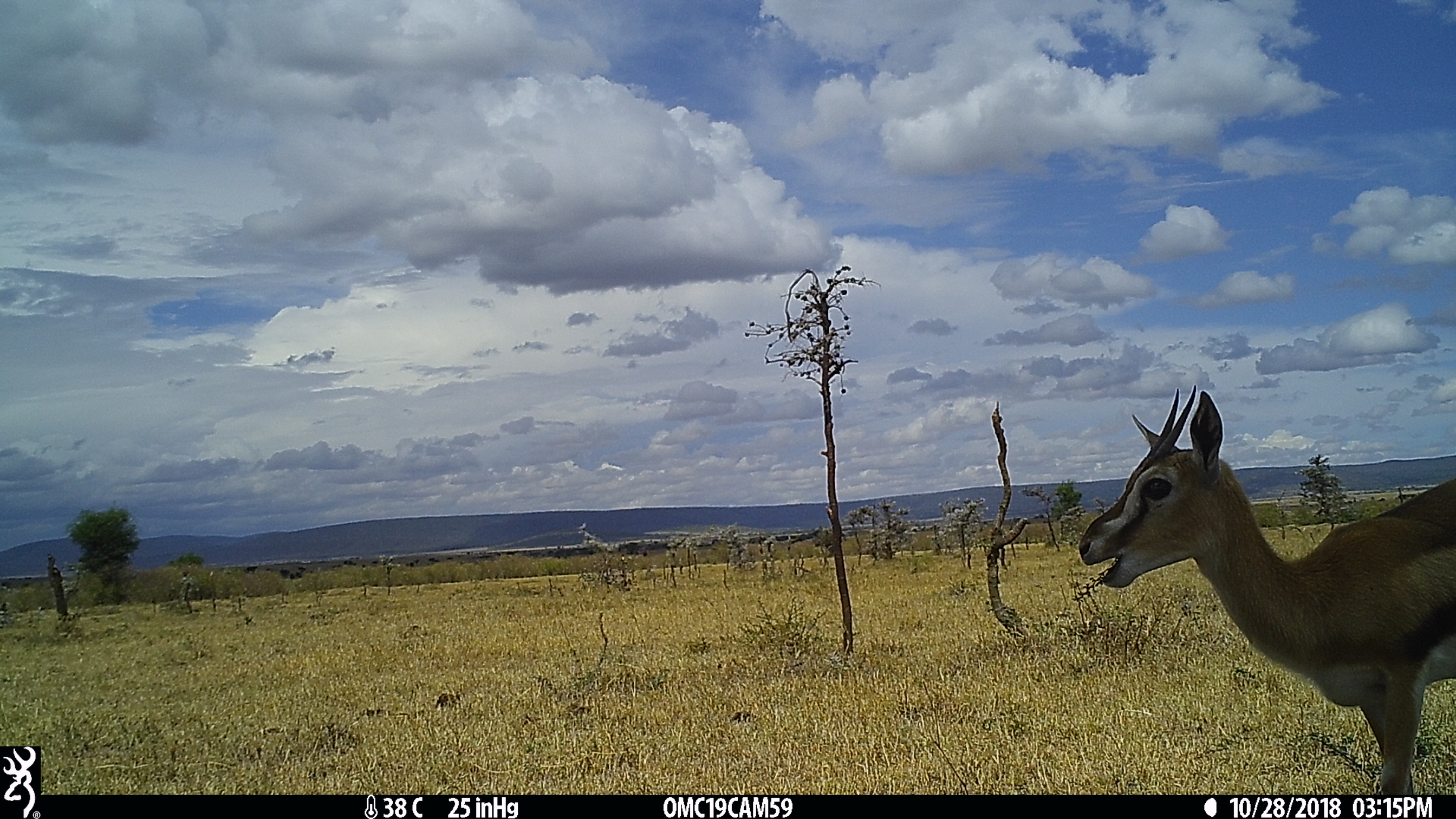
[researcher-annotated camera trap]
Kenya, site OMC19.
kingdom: Animalia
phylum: Chordata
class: Mammalia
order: Artiodactyla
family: Bovidae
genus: Eudorcas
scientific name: Eudorcas thomsonii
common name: thomon's gazelle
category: gazelle thomsons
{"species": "gazelle thomsons (thomon's gazelle) (Eudorcas thomsonii)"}